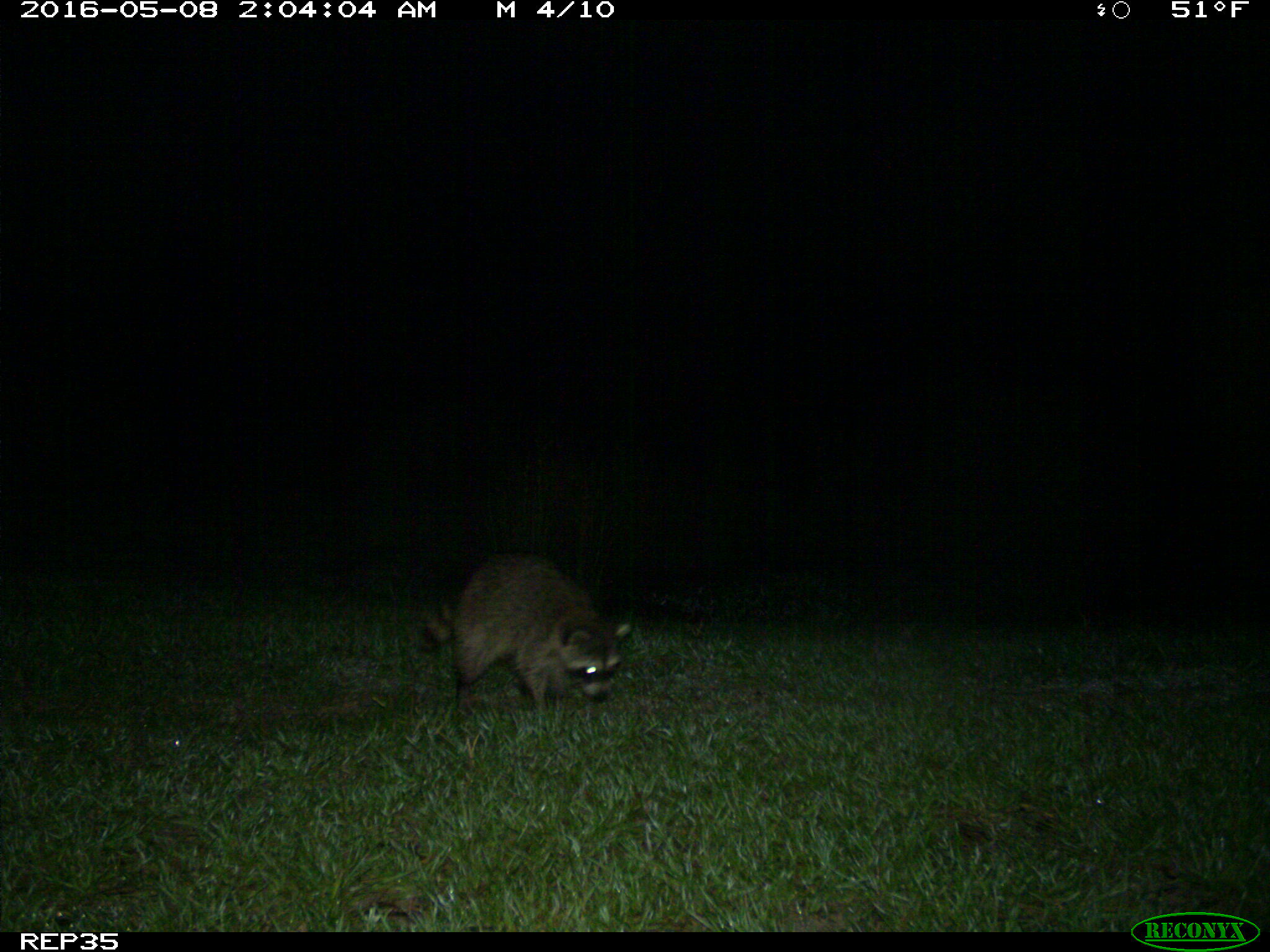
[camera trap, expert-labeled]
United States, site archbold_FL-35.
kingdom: Animalia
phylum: Chordata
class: Mammalia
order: Carnivora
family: Procyonidae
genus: Procyon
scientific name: Procyon lotor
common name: common raccoon